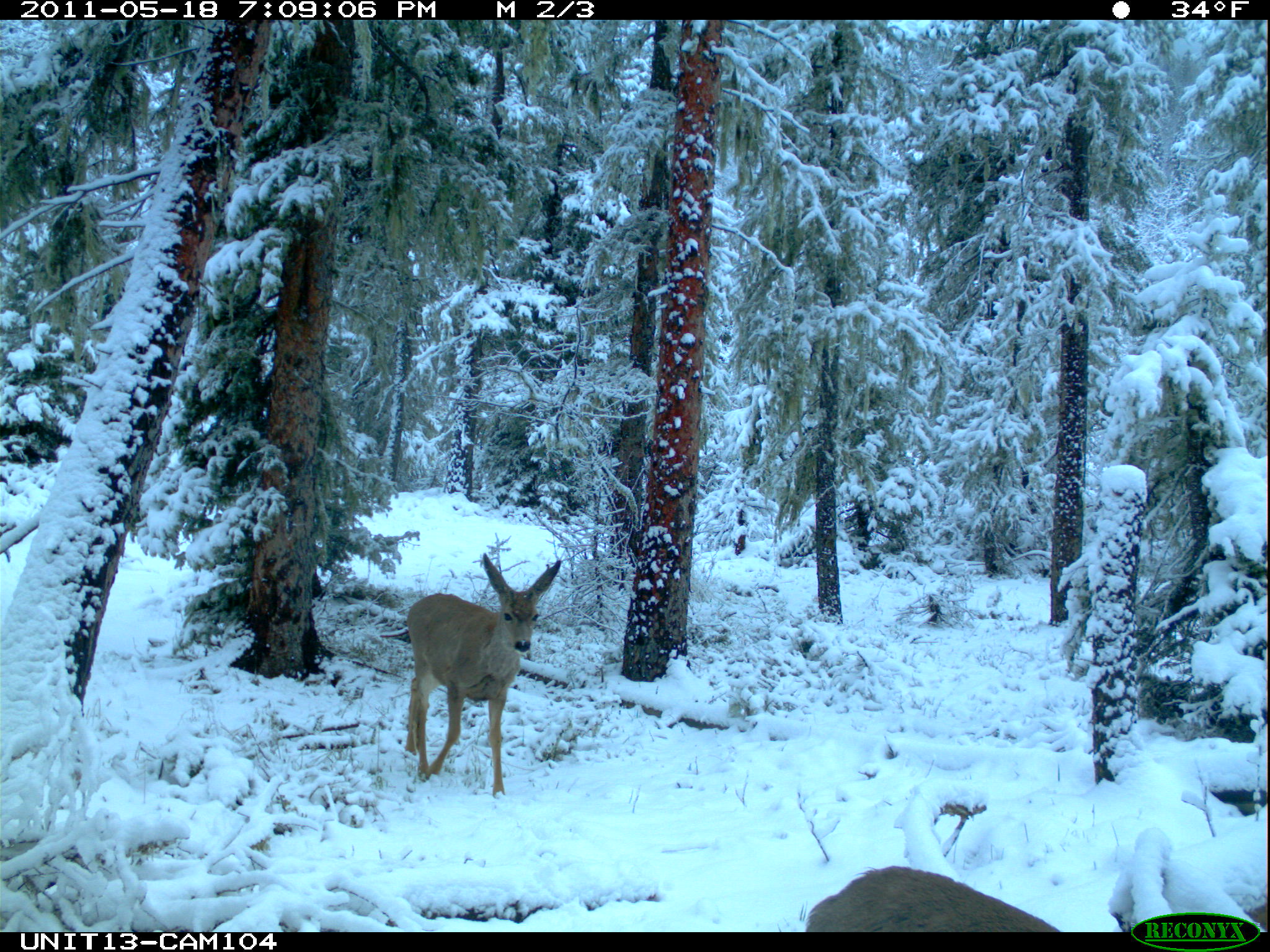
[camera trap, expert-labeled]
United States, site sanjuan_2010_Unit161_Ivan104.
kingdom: Animalia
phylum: Chordata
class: Mammalia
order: Artiodactyla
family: Cervidae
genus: Odocoileus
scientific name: Odocoileus hemionus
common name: mule deer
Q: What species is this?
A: Odocoileus hemionus (mule deer).